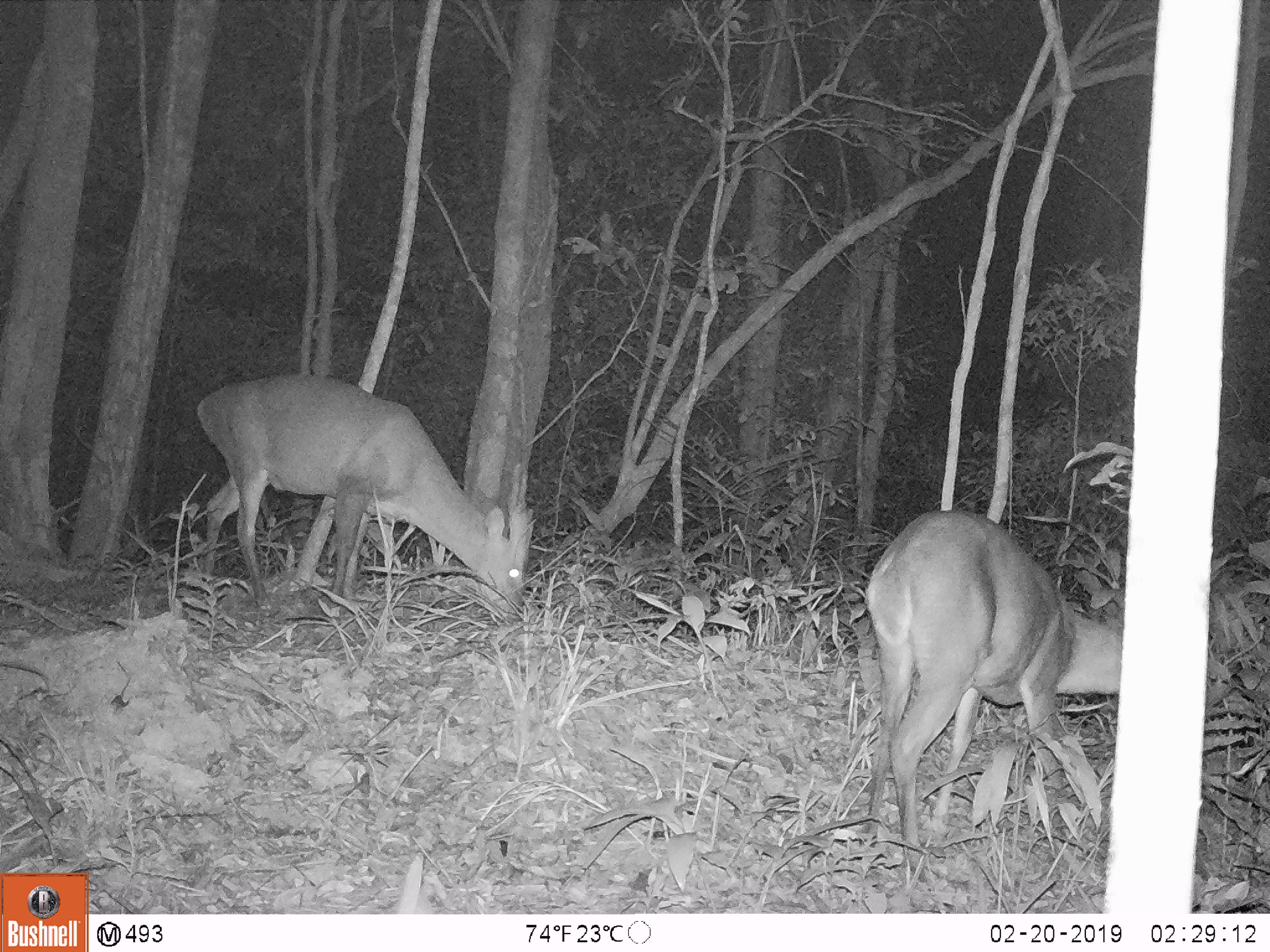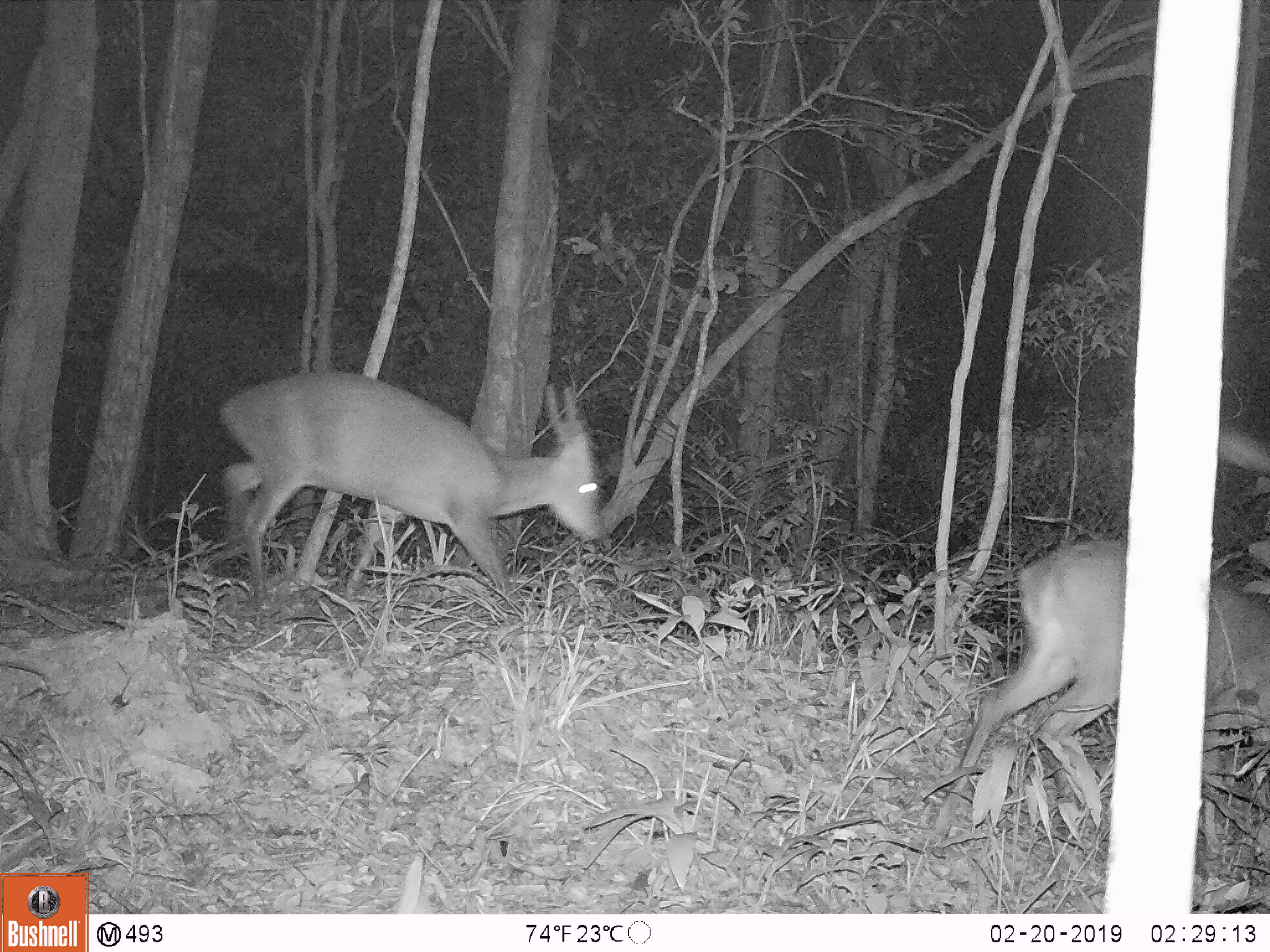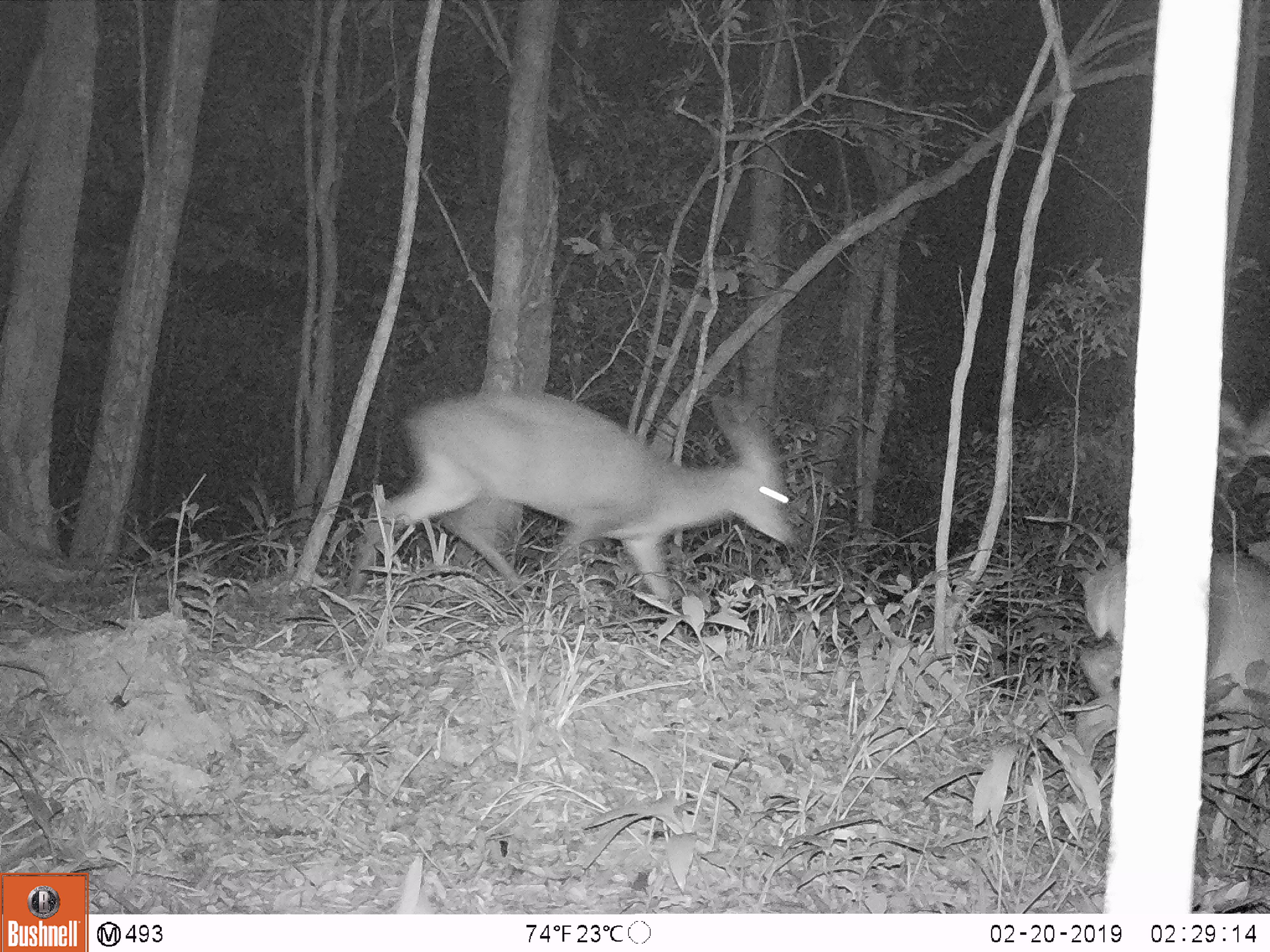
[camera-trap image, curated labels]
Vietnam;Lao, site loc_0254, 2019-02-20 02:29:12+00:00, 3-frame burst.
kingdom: Animalia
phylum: Chordata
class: Mammalia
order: Artiodactyla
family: Cervidae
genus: Muntiacus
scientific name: Muntiacus vuquangensis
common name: large-antlered muntjac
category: large antlered muntjac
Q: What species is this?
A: Large antlered muntjac (large-antlered muntjac) (Muntiacus vuquangensis).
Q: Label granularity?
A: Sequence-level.